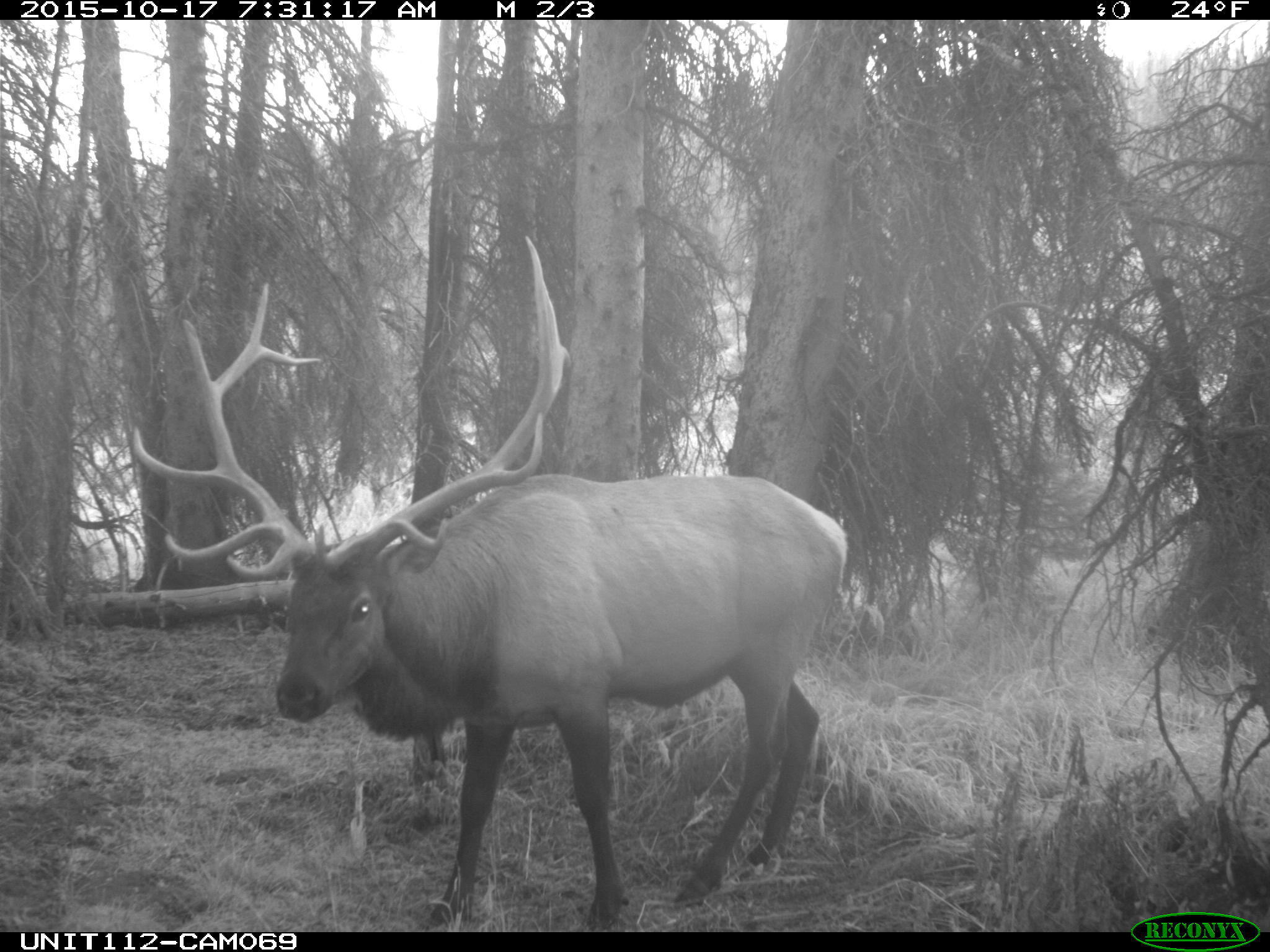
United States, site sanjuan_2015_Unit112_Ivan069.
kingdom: Animalia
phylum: Chordata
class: Mammalia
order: Artiodactyla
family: Cervidae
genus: Cervus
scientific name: Cervus elaphus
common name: red deer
Cervus elaphus (red deer).